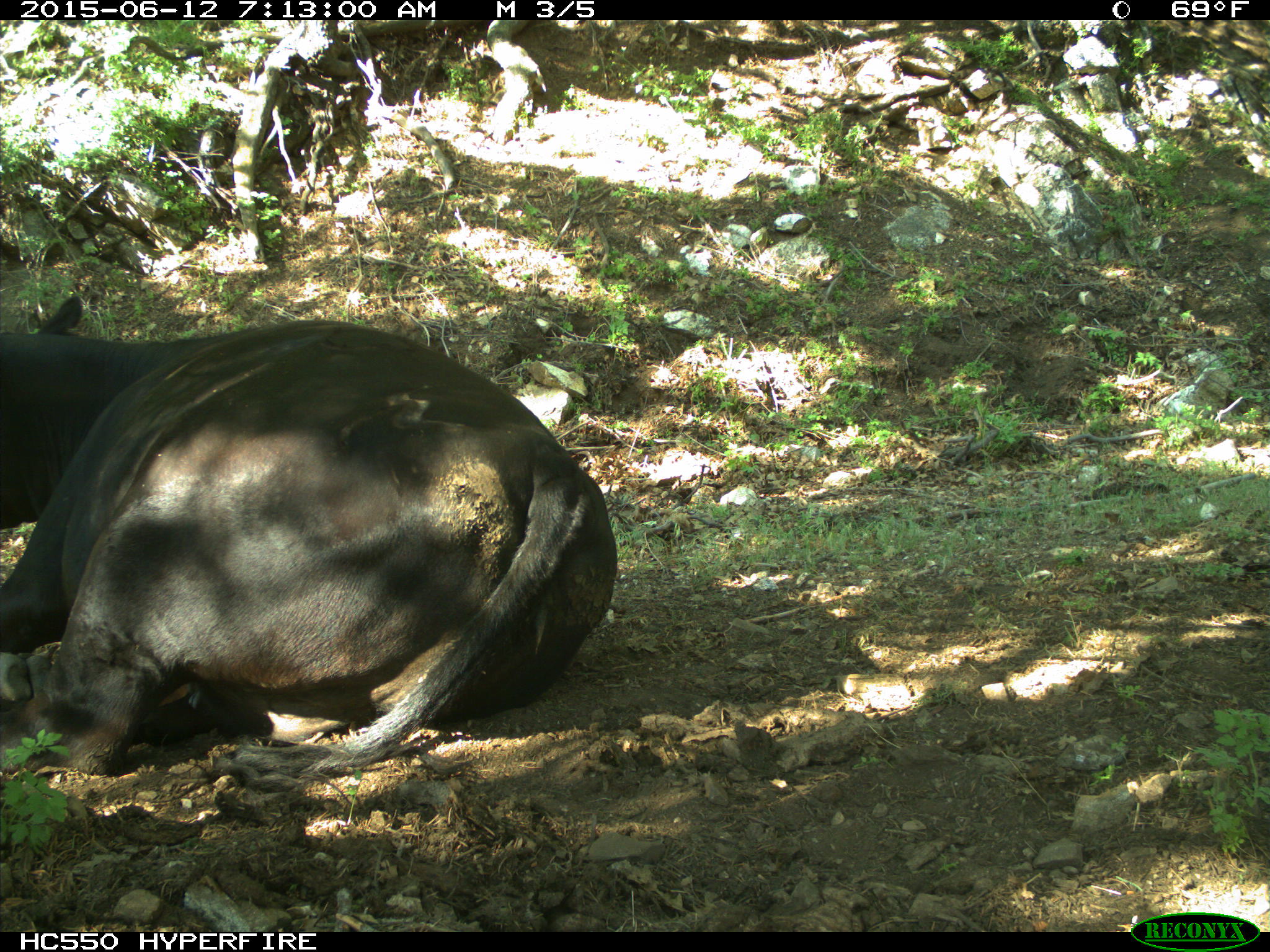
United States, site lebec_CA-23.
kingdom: Animalia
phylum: Chordata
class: Mammalia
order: Artiodactyla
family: Bovidae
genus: Bos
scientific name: Bos taurus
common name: domestic cow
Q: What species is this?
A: Bos taurus (domestic cow).